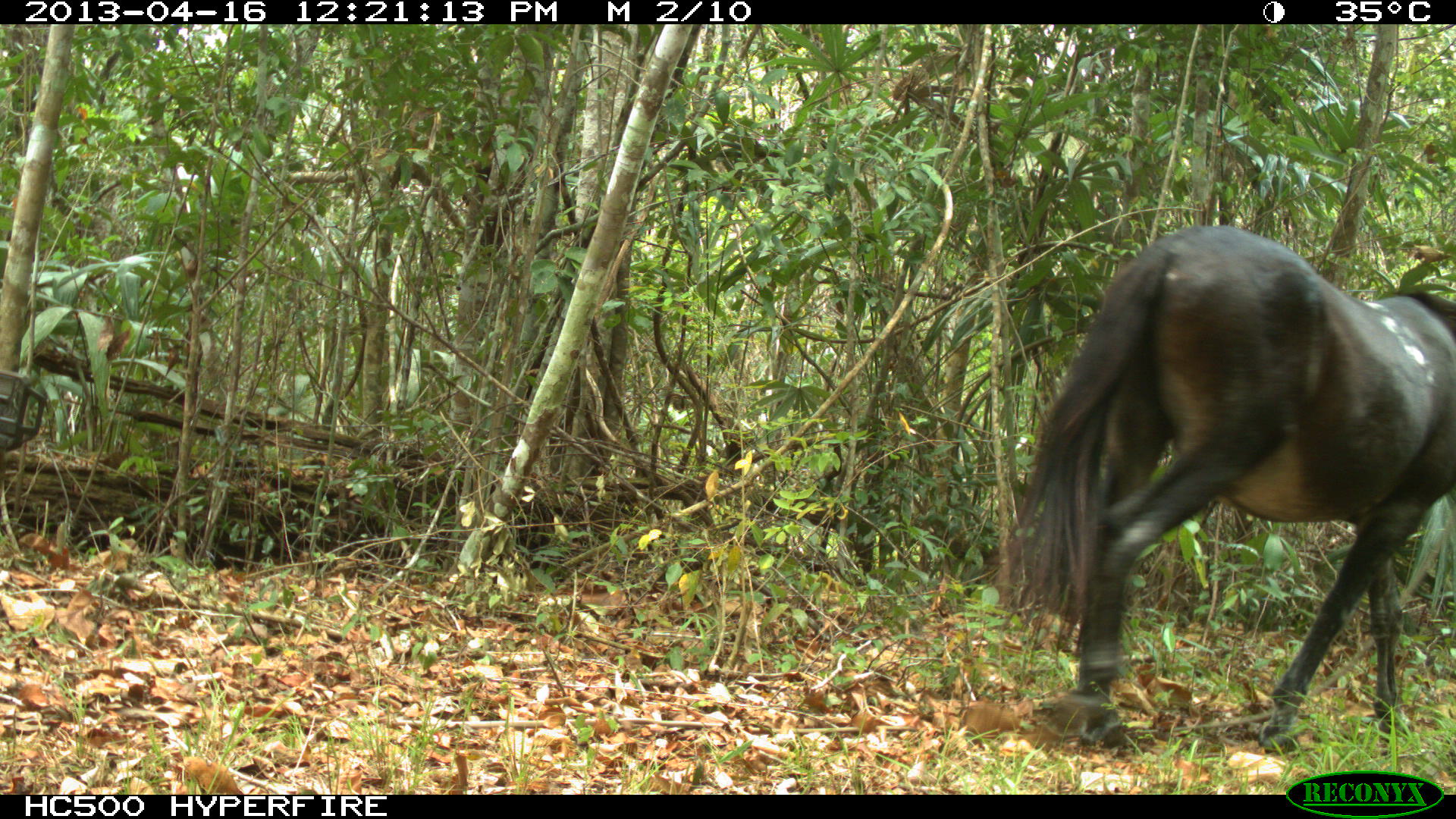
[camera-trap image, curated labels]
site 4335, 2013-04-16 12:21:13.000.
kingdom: Animalia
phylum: Chordata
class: Mammalia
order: Perissodactyla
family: Equidae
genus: Equus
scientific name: Equus ferus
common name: wild horse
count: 1